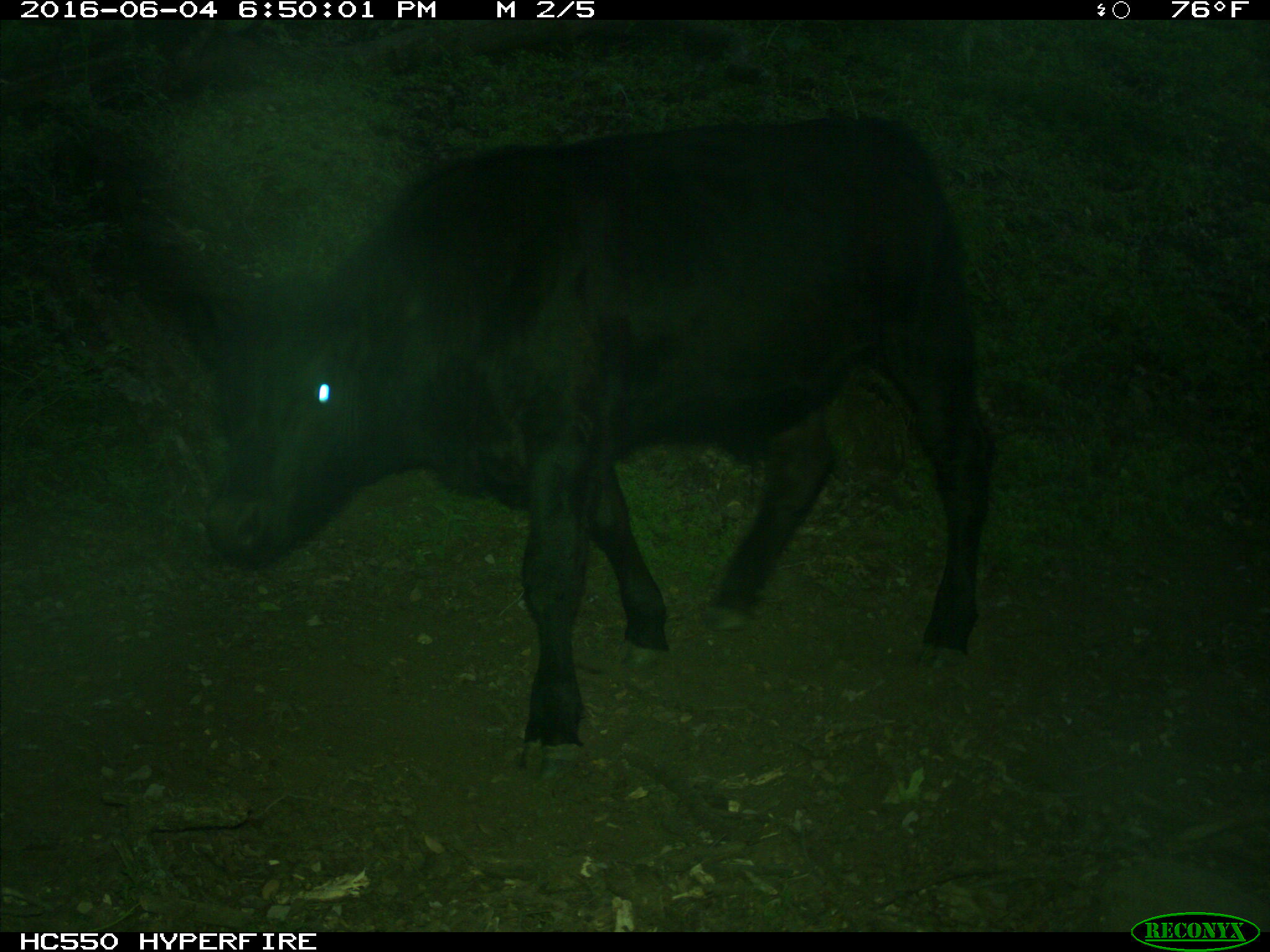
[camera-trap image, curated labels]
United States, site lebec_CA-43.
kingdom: Animalia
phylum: Chordata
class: Mammalia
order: Artiodactyla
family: Bovidae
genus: Bos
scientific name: Bos taurus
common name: domestic cow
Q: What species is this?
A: Bos taurus (domestic cow).